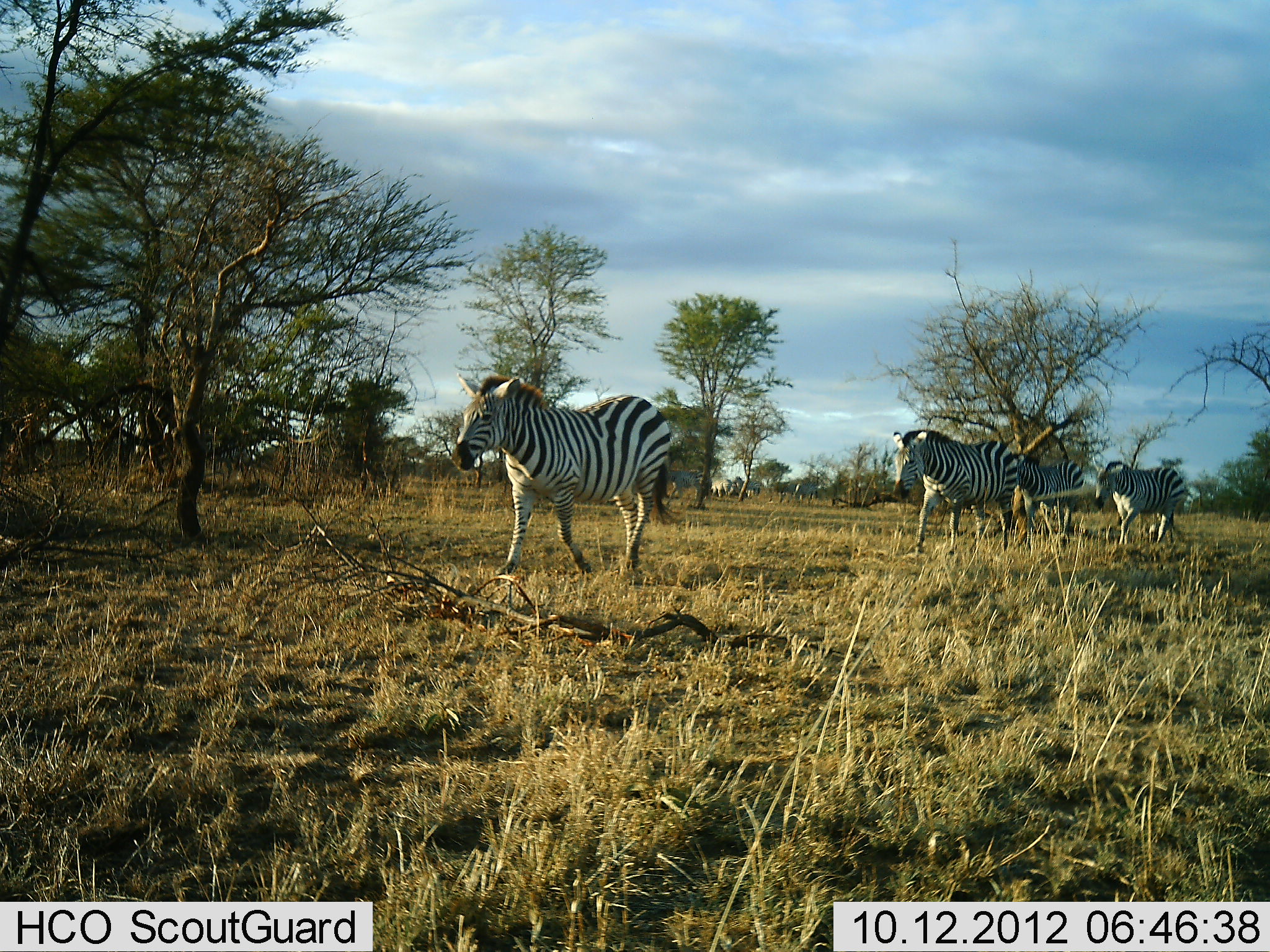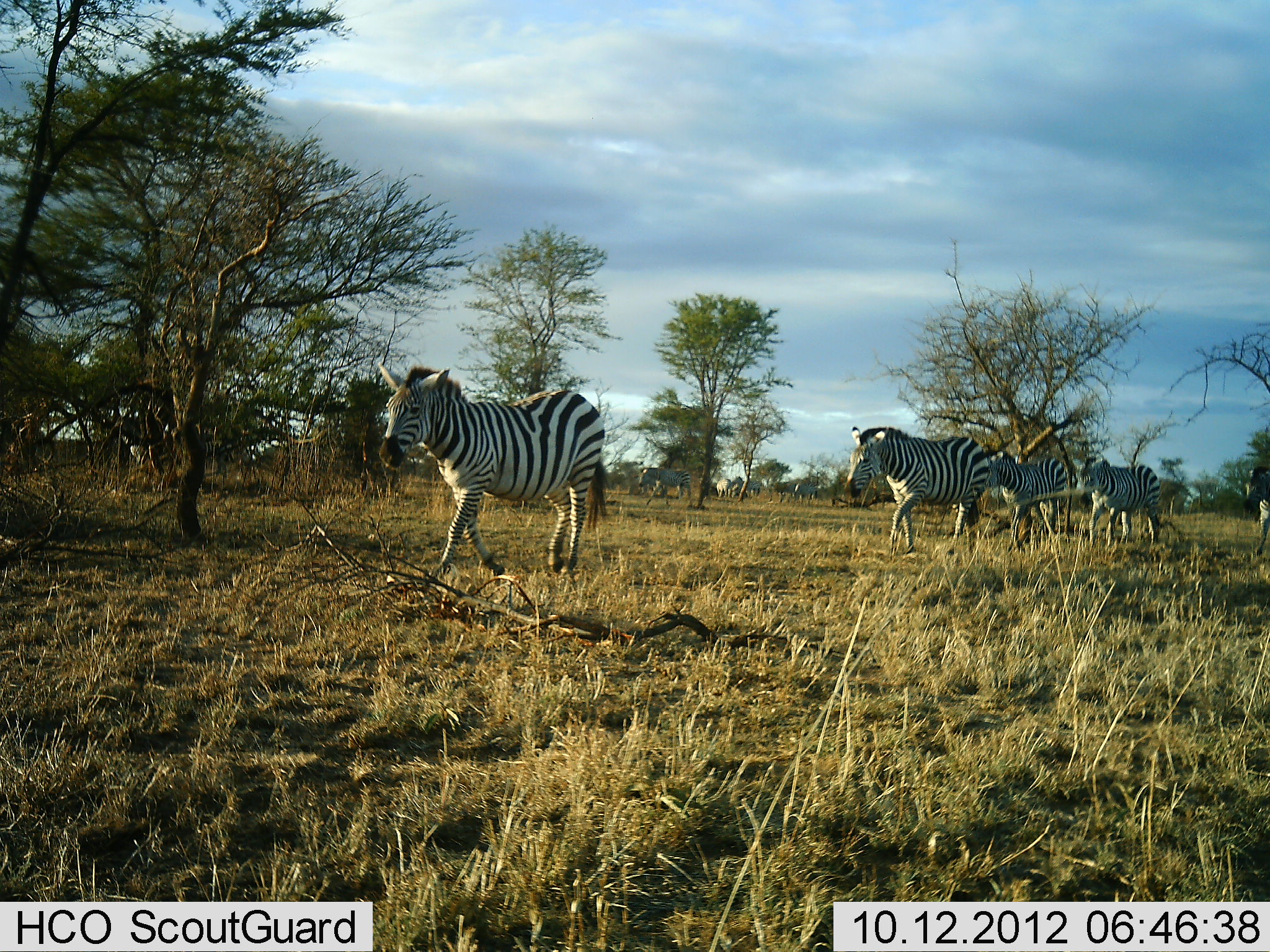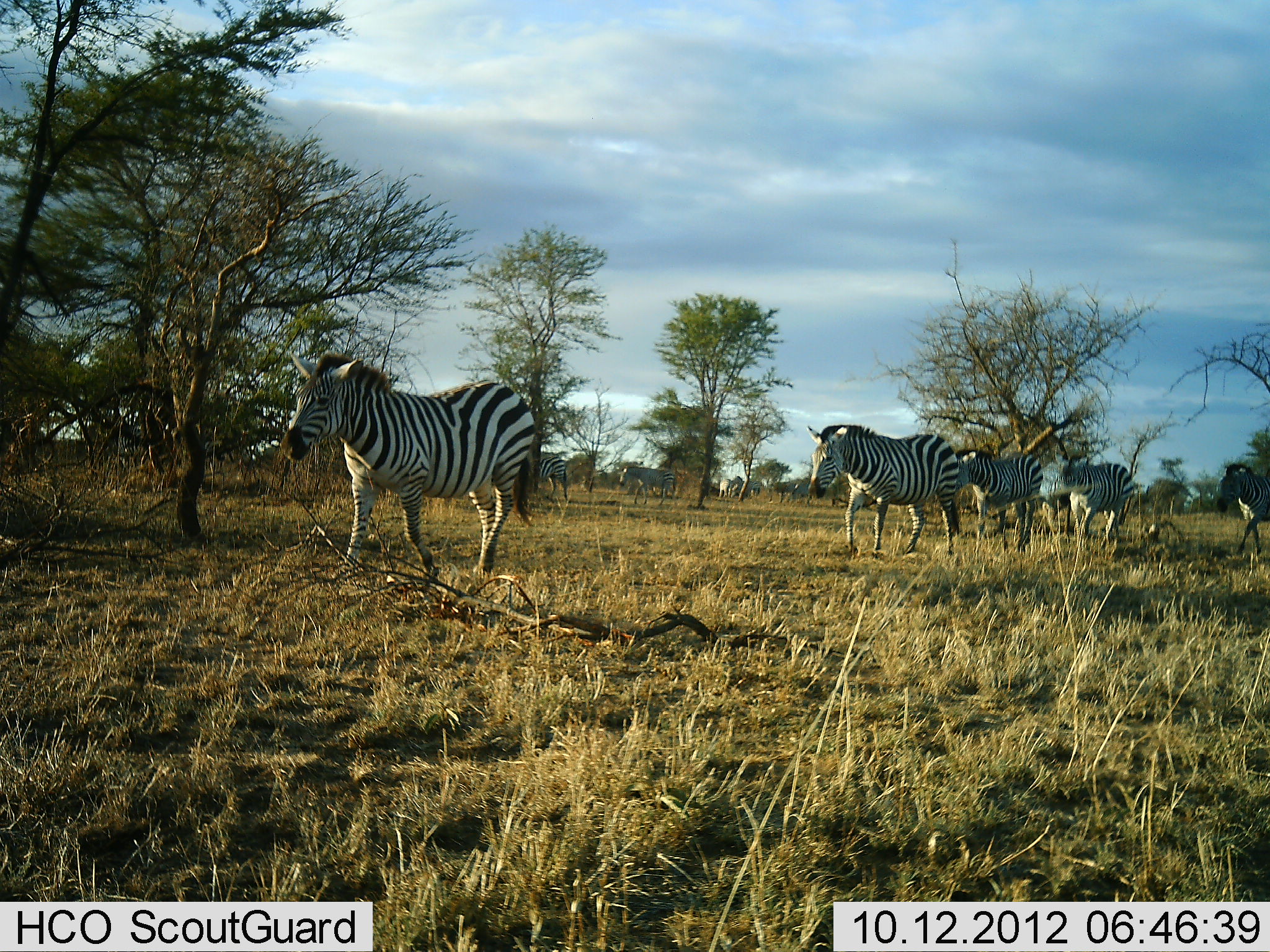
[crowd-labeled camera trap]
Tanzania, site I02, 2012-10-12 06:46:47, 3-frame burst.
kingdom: Animalia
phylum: Chordata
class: Mammalia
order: Perissodactyla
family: Equidae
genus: Equus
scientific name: Equus quagga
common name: plains zebra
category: zebra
Zebra (plains zebra) (Equus quagga), count 8. Behavior (volunteer vote fractions): standing 10%, resting 0%, moving 100%, interacting 0%. Young present (vote fraction): 10%. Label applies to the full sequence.